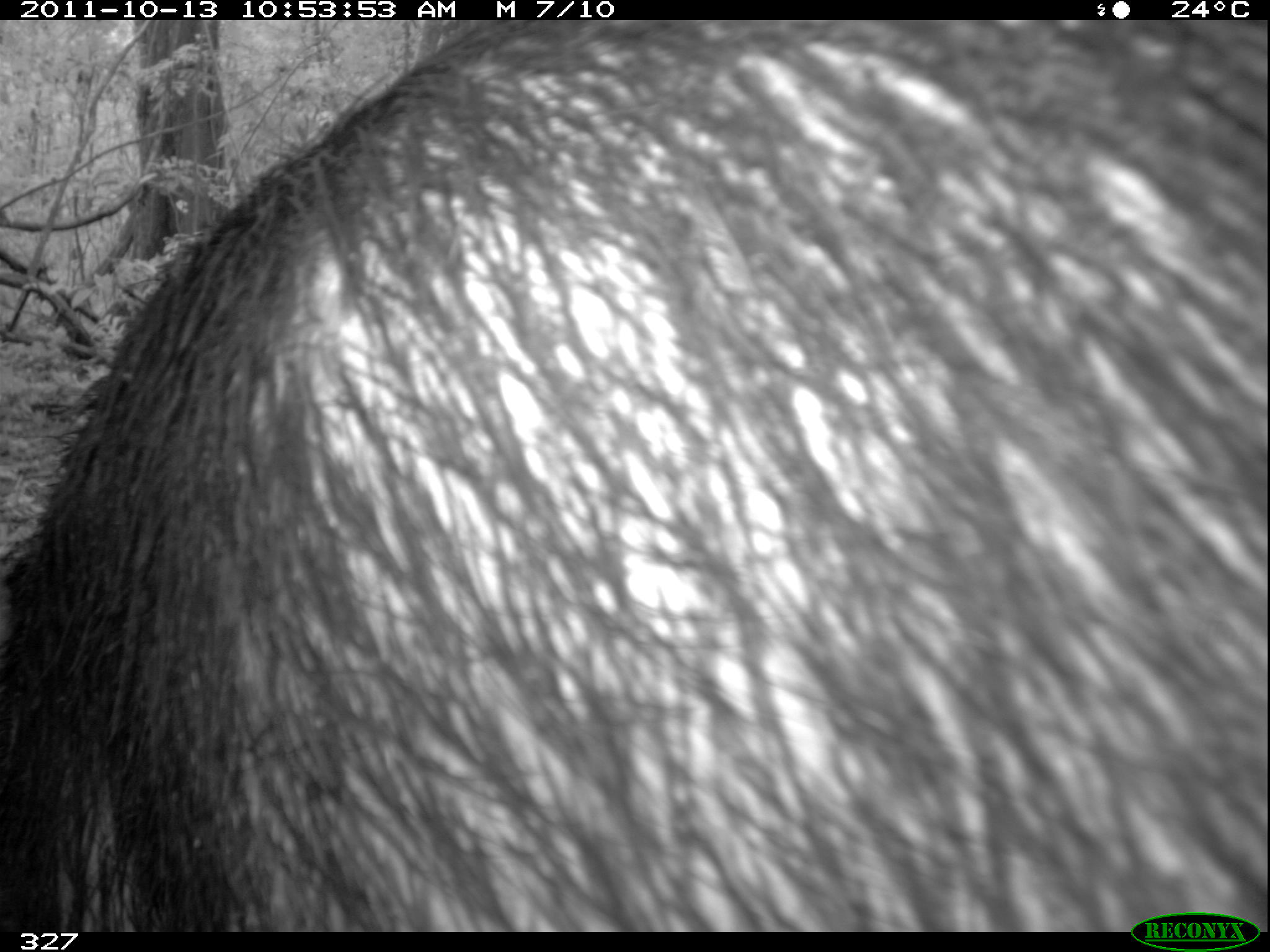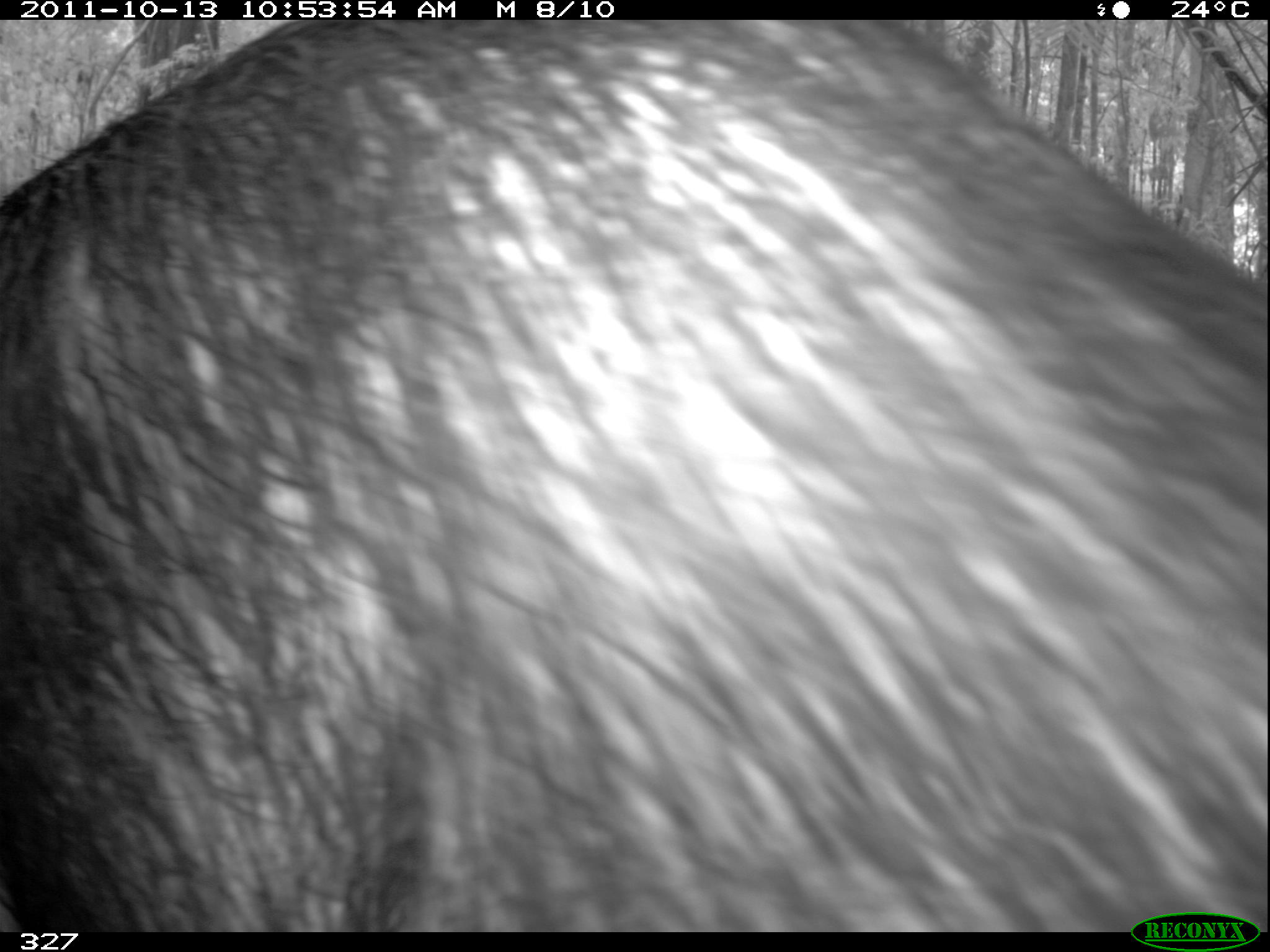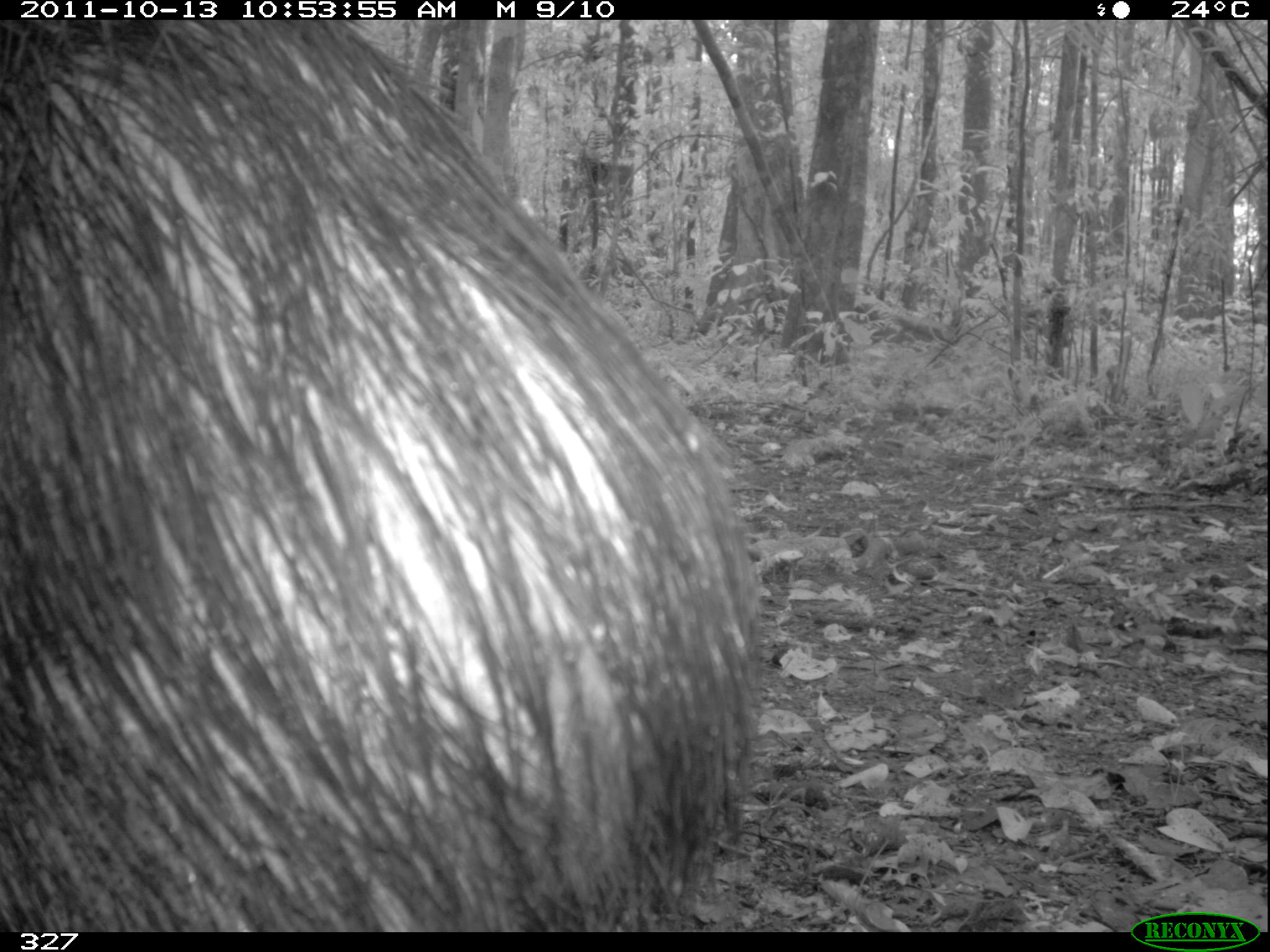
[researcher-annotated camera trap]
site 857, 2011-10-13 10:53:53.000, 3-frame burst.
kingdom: Animalia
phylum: Chordata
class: Mammalia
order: Artiodactyla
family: Tayassuidae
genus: Tayassu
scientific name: Tayassu pecari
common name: white-lipped peccary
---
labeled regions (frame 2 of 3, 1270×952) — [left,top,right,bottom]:
tayassu pecari: [0,19,1270,952]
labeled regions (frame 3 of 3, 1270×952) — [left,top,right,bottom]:
tayassu pecari: [0,17,765,931]